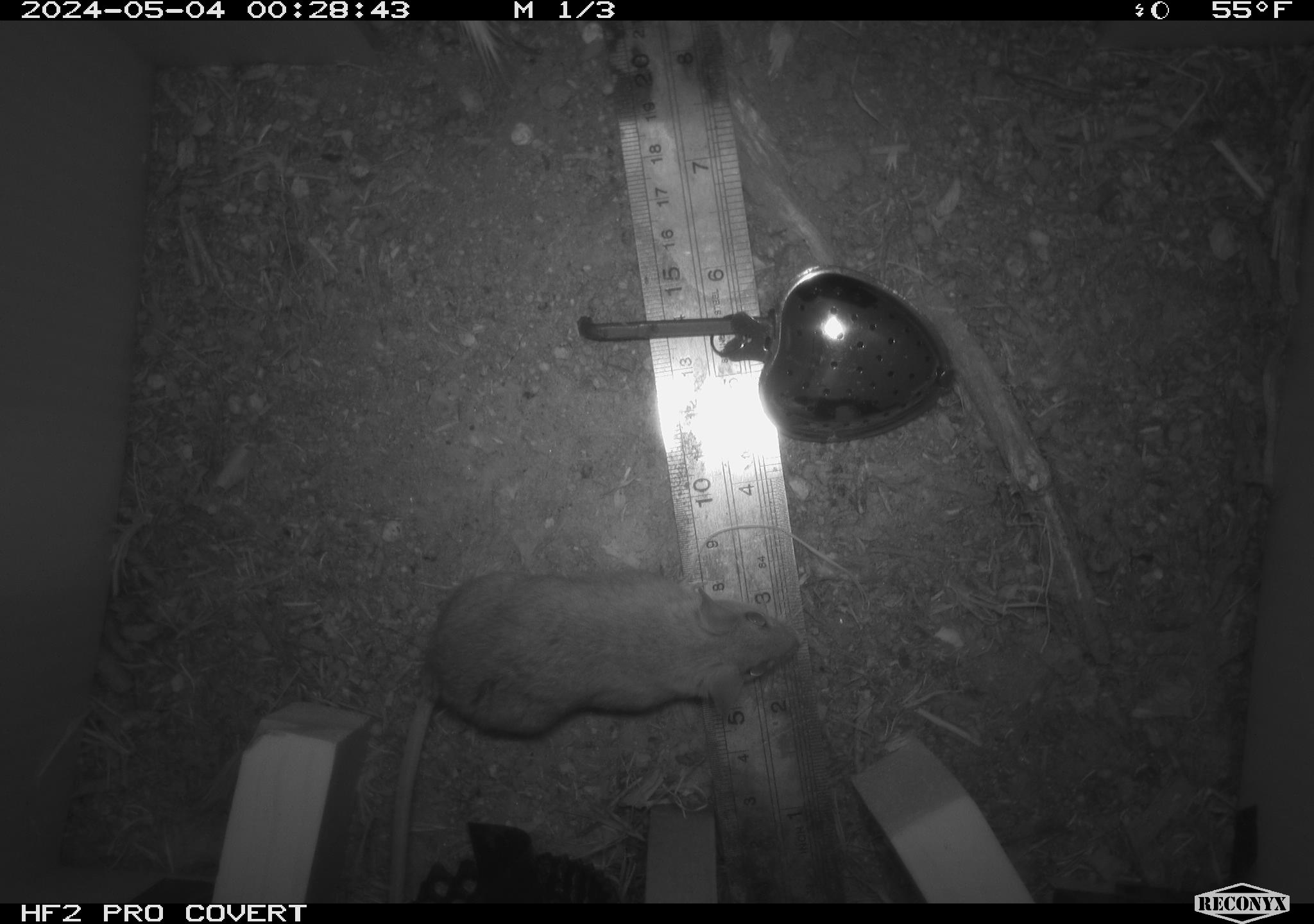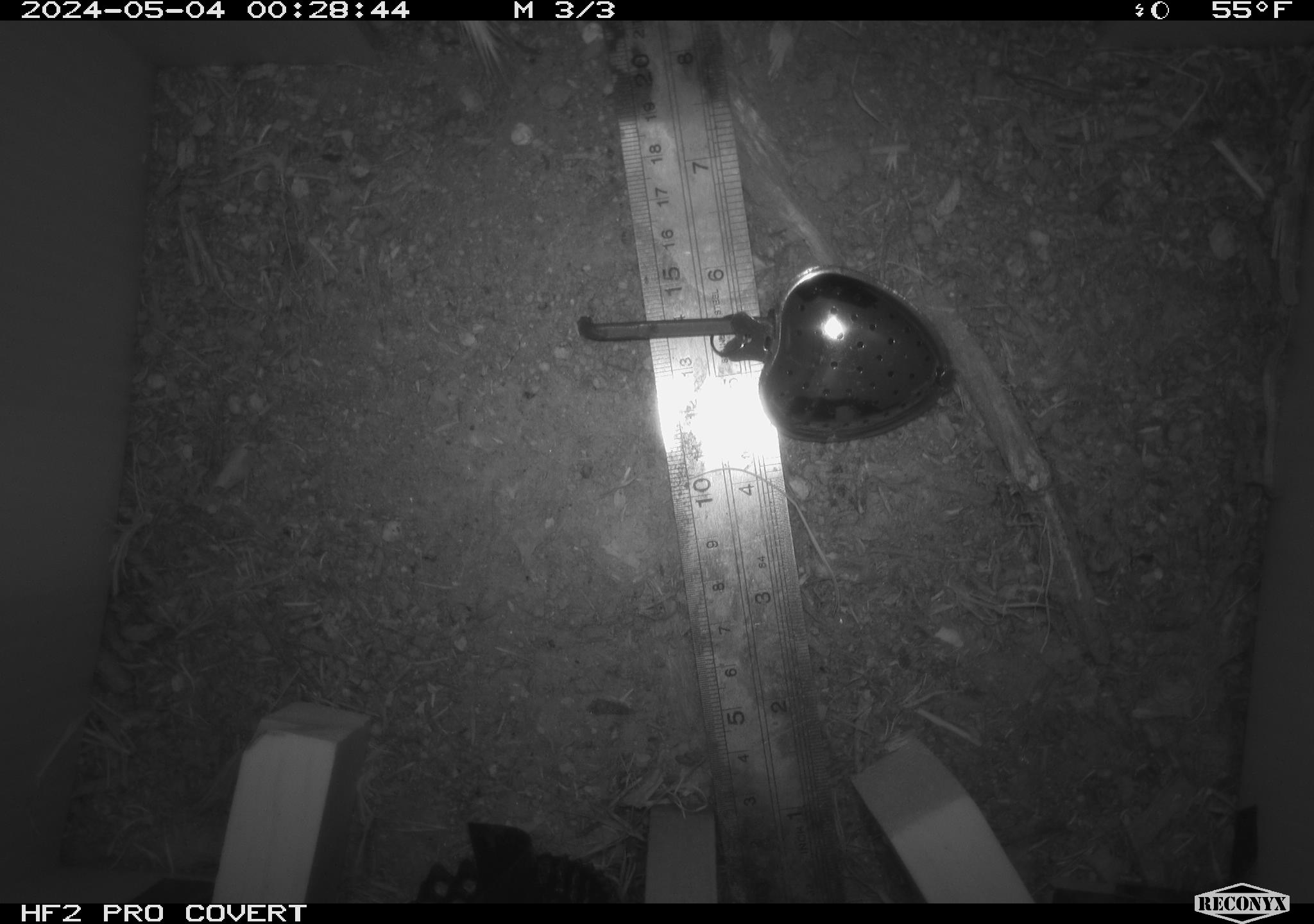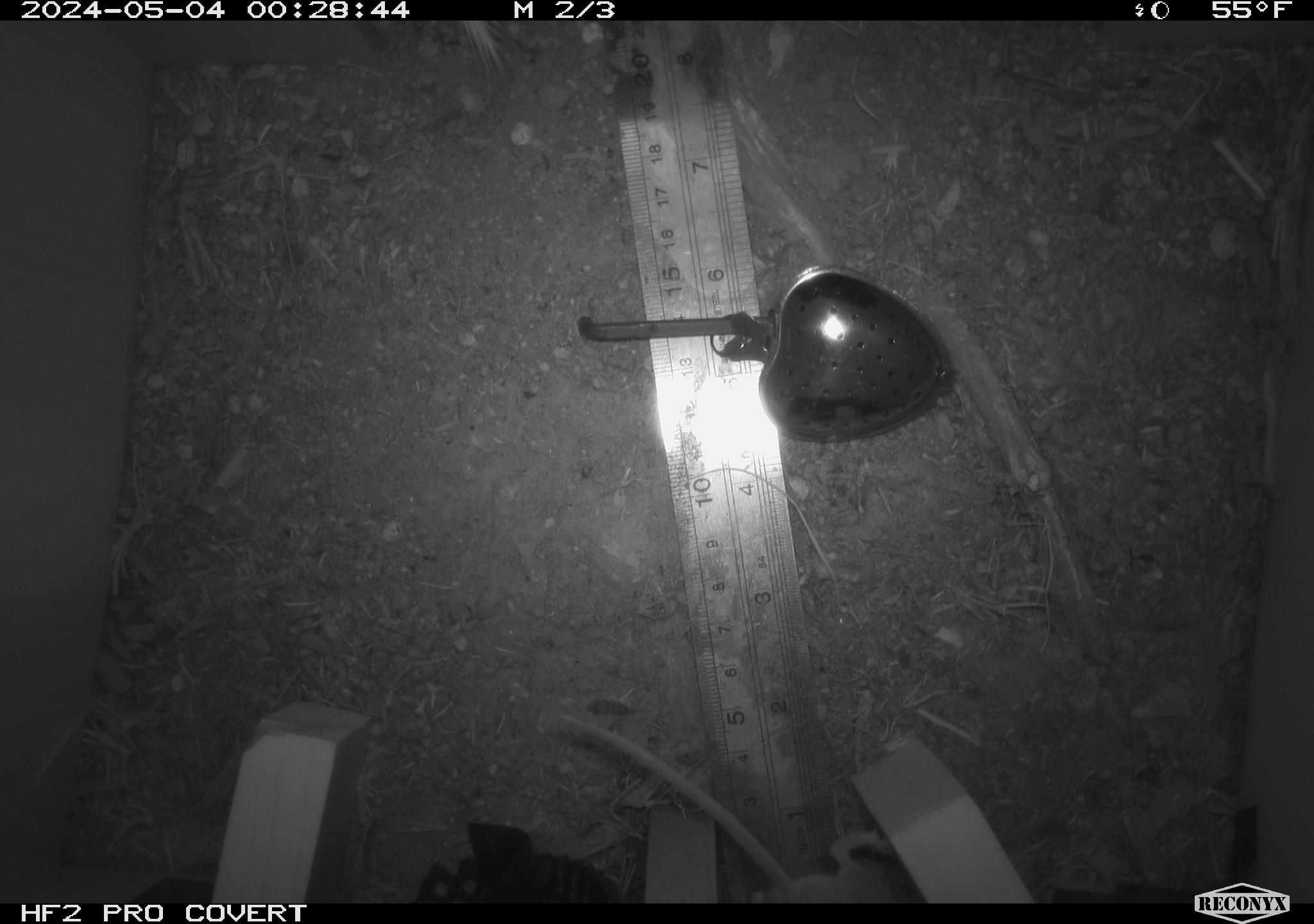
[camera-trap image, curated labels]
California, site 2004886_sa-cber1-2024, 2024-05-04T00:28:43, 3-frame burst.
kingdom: Animalia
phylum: Chordata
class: Mammalia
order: Rodentia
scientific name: Rodentia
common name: mouse species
Mouse species (Rodentia).